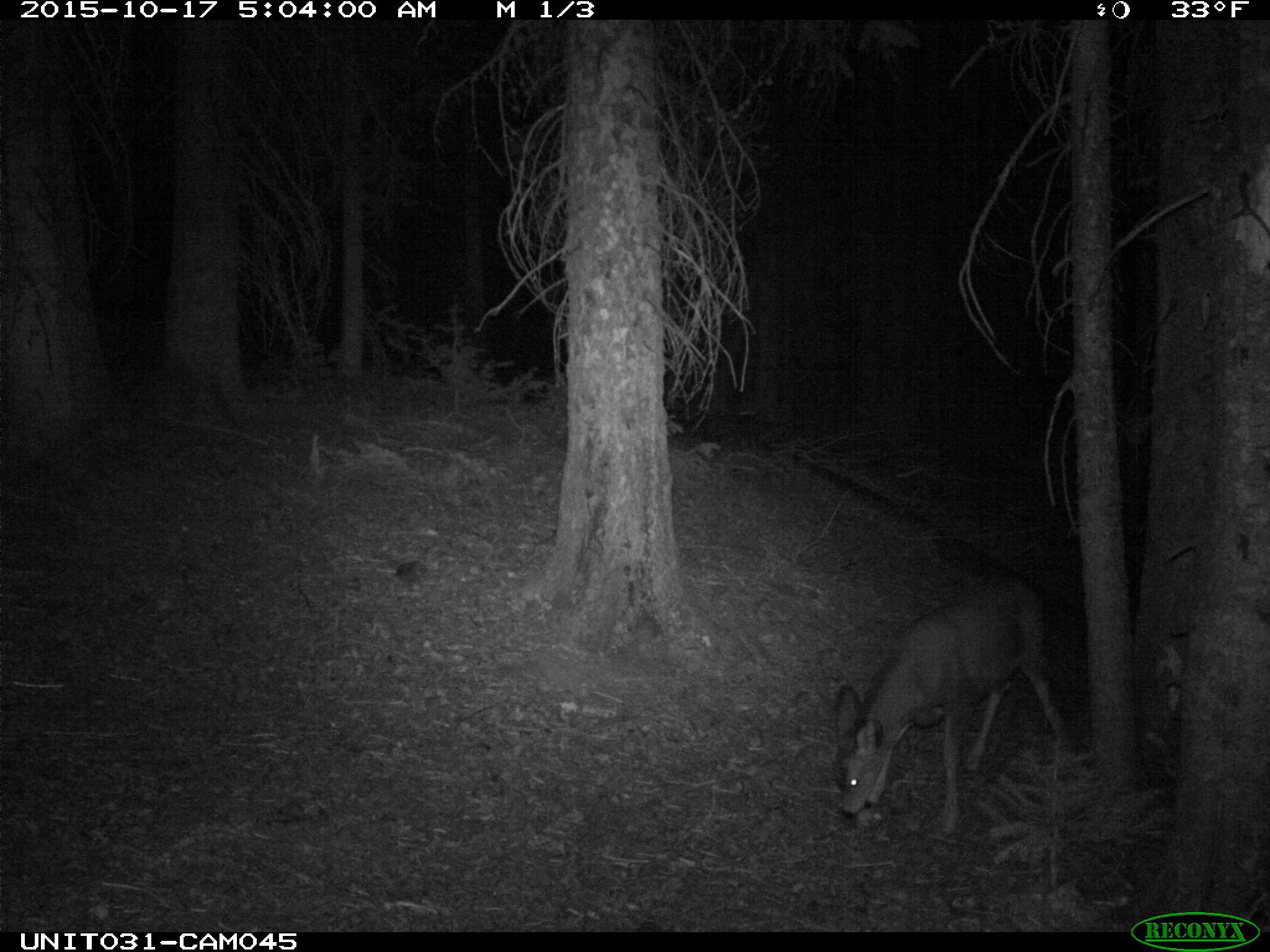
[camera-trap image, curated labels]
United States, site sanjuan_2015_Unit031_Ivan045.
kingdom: Animalia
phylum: Chordata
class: Mammalia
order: Artiodactyla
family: Cervidae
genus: Odocoileus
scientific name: Odocoileus hemionus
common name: mule deer